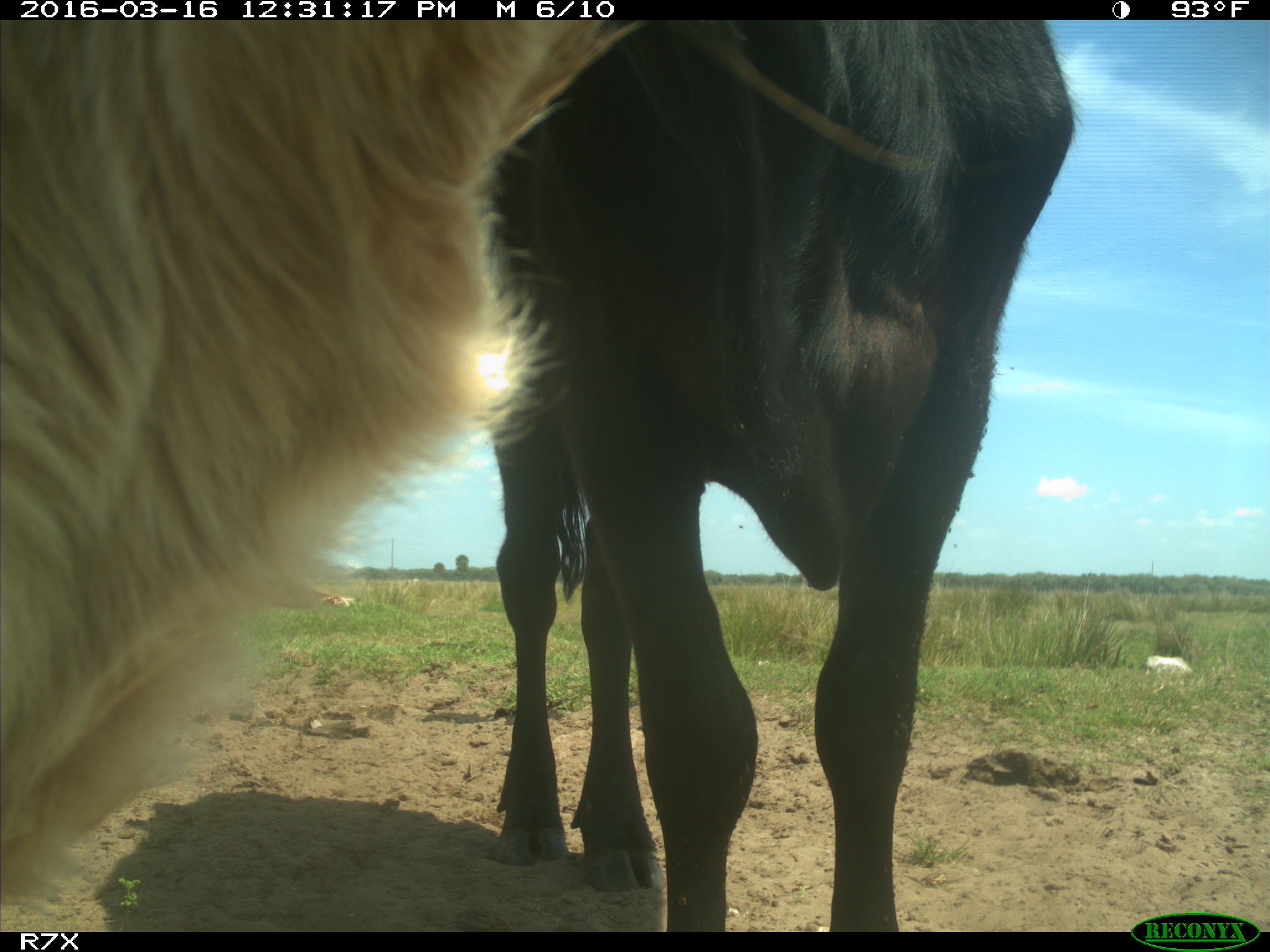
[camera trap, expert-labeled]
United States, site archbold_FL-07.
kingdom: Animalia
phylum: Chordata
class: Mammalia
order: Artiodactyla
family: Bovidae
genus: Bos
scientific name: Bos taurus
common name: domestic cow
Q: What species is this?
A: Bos taurus (domestic cow).